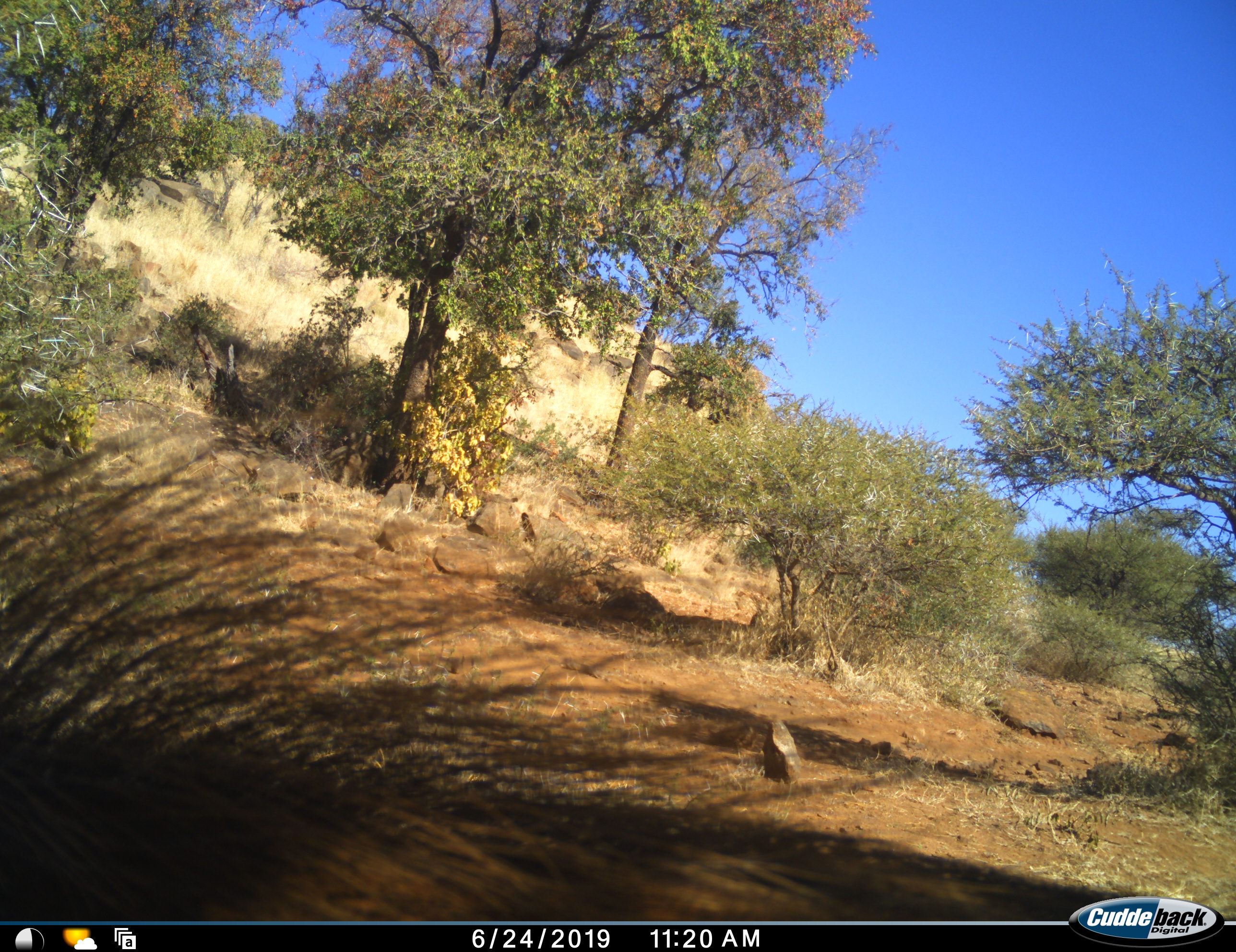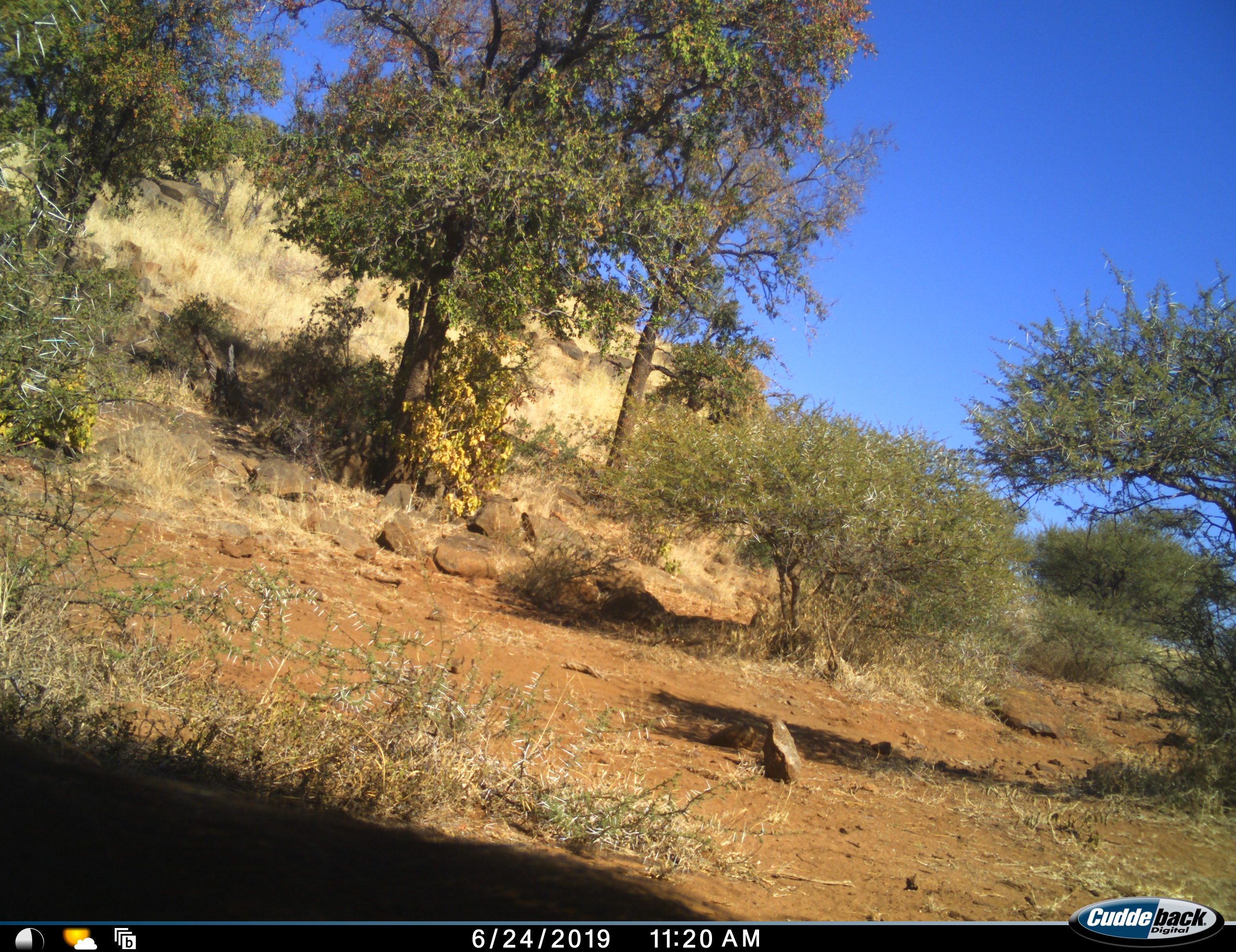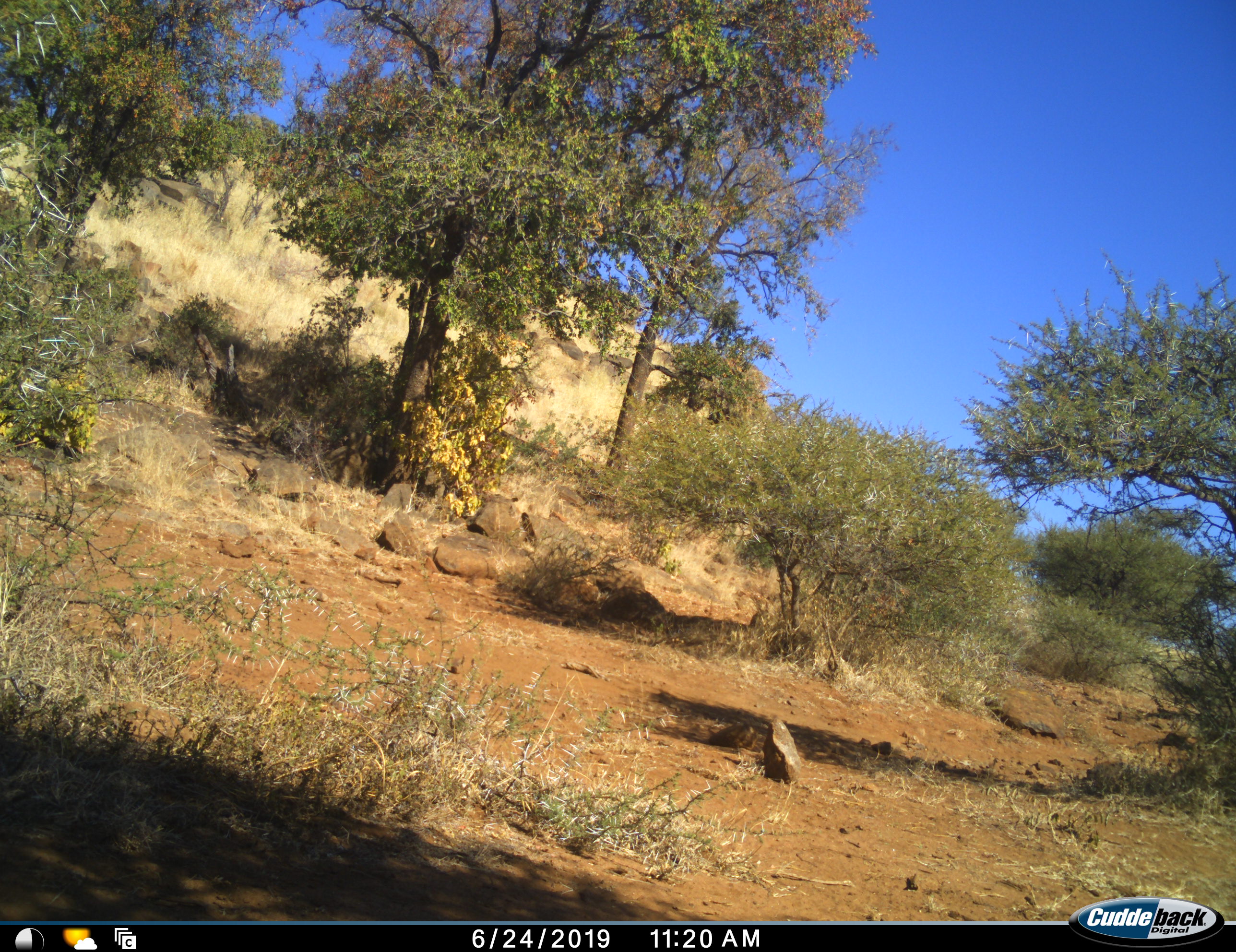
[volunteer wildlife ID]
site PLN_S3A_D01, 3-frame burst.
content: unidentified animal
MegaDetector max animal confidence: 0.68